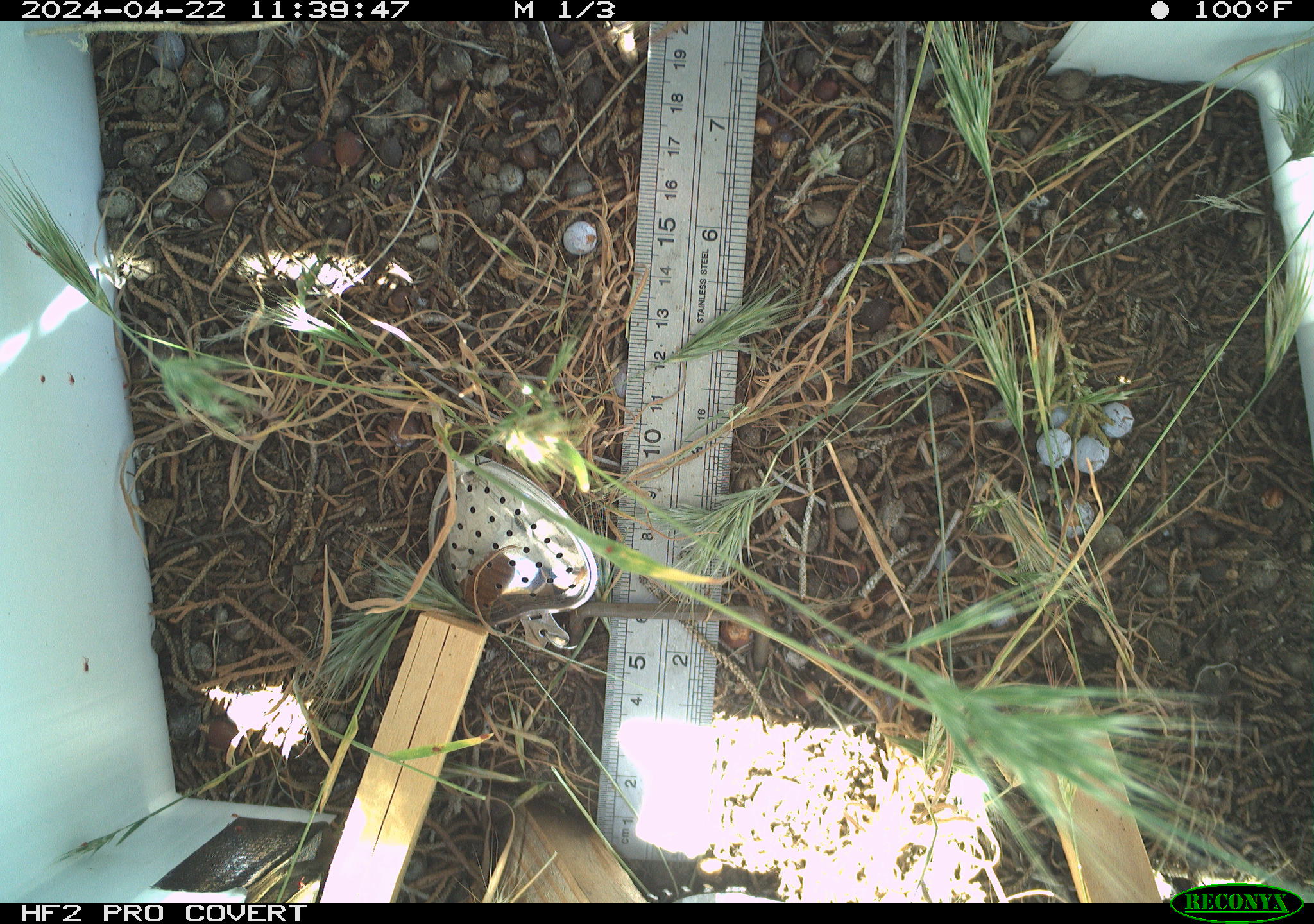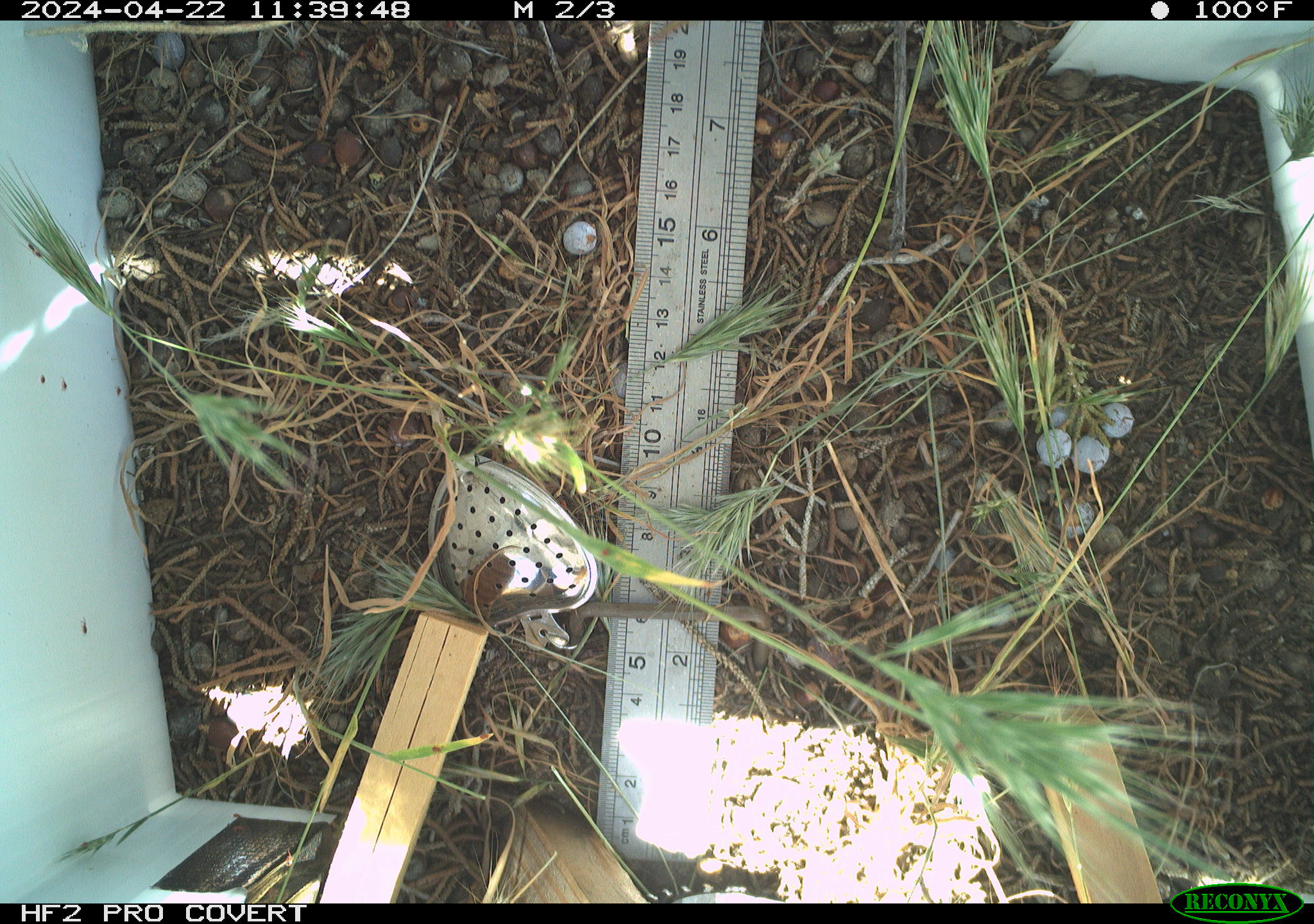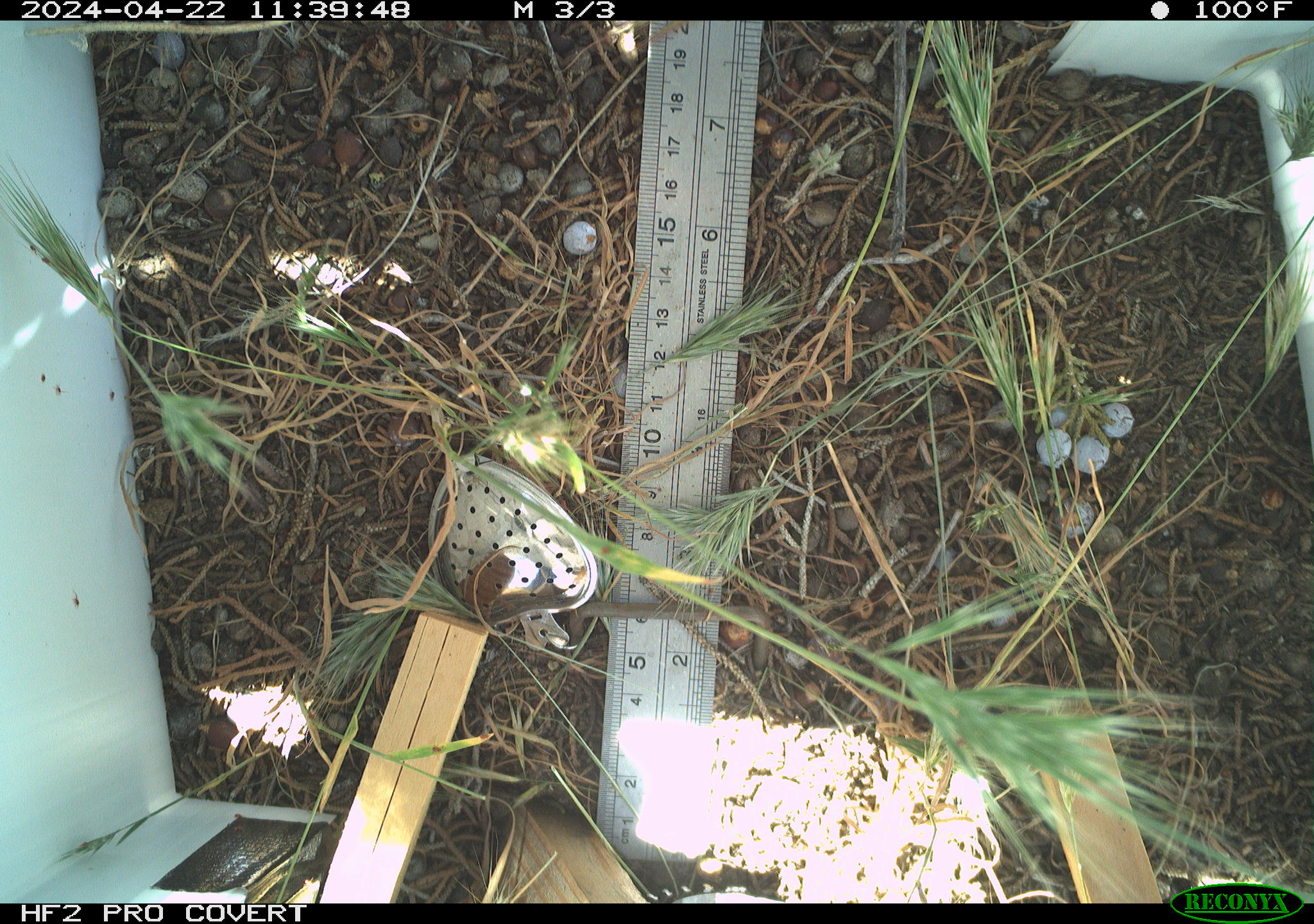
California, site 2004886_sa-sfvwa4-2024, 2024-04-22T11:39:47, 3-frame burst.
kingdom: Animalia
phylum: Arthropoda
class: Insecta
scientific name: Insecta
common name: insect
Insect (Insecta).